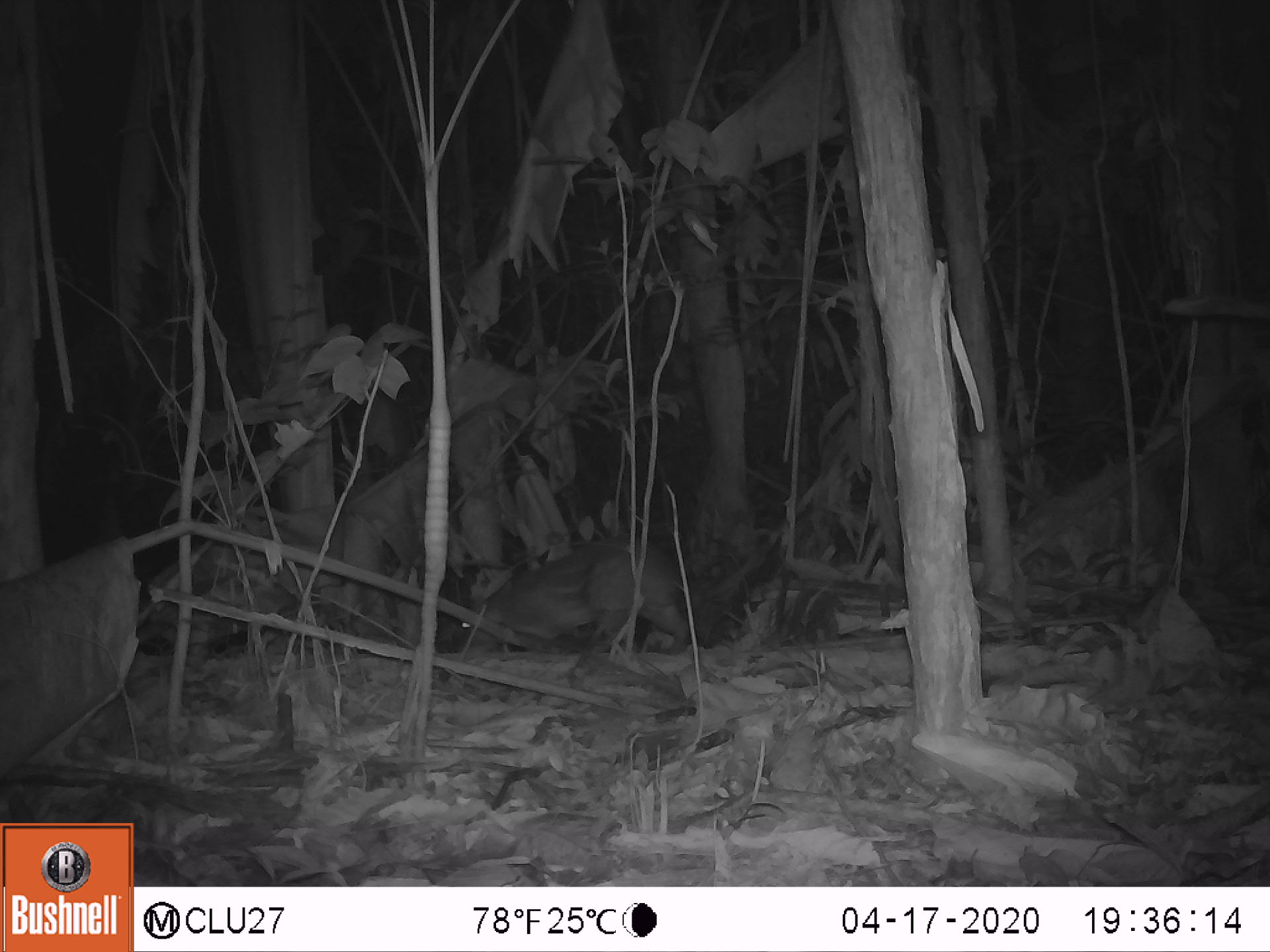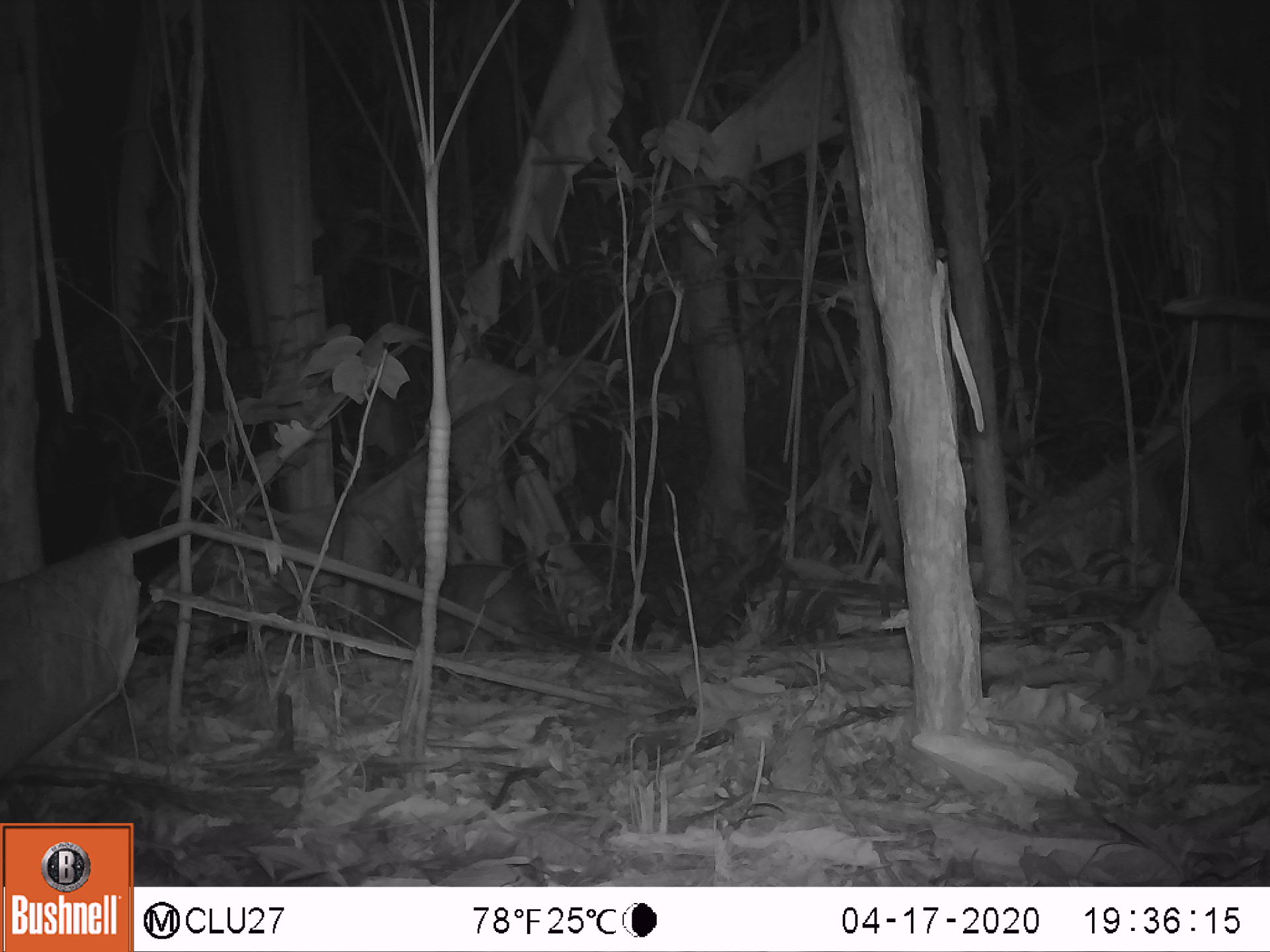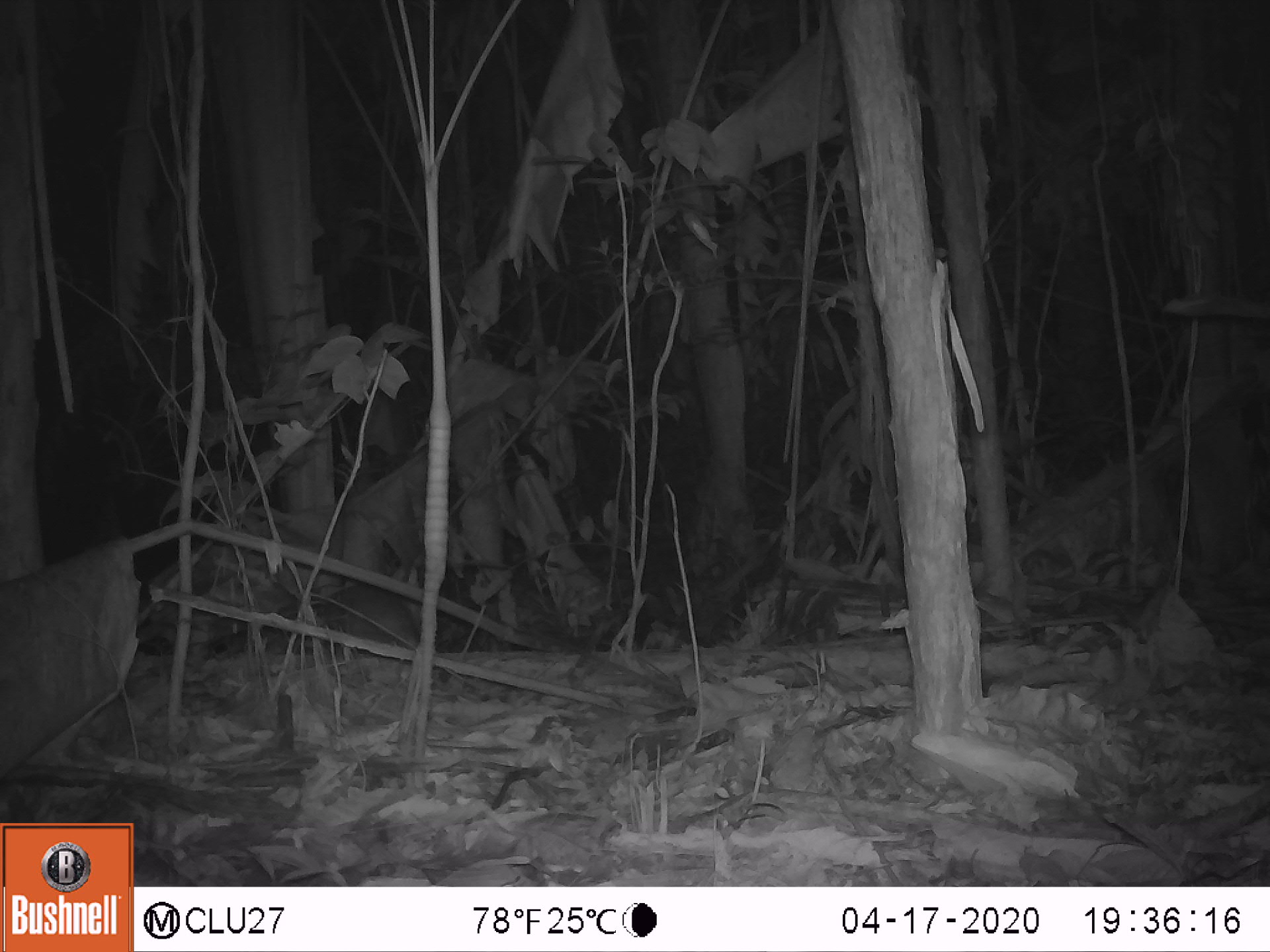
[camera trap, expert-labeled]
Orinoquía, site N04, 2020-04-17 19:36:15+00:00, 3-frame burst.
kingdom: Animalia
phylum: Chordata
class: Mammalia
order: Rodentia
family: Cuniculidae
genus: Cuniculus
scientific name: Cuniculus paca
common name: spotted paca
Spotted paca (Cuniculus paca).